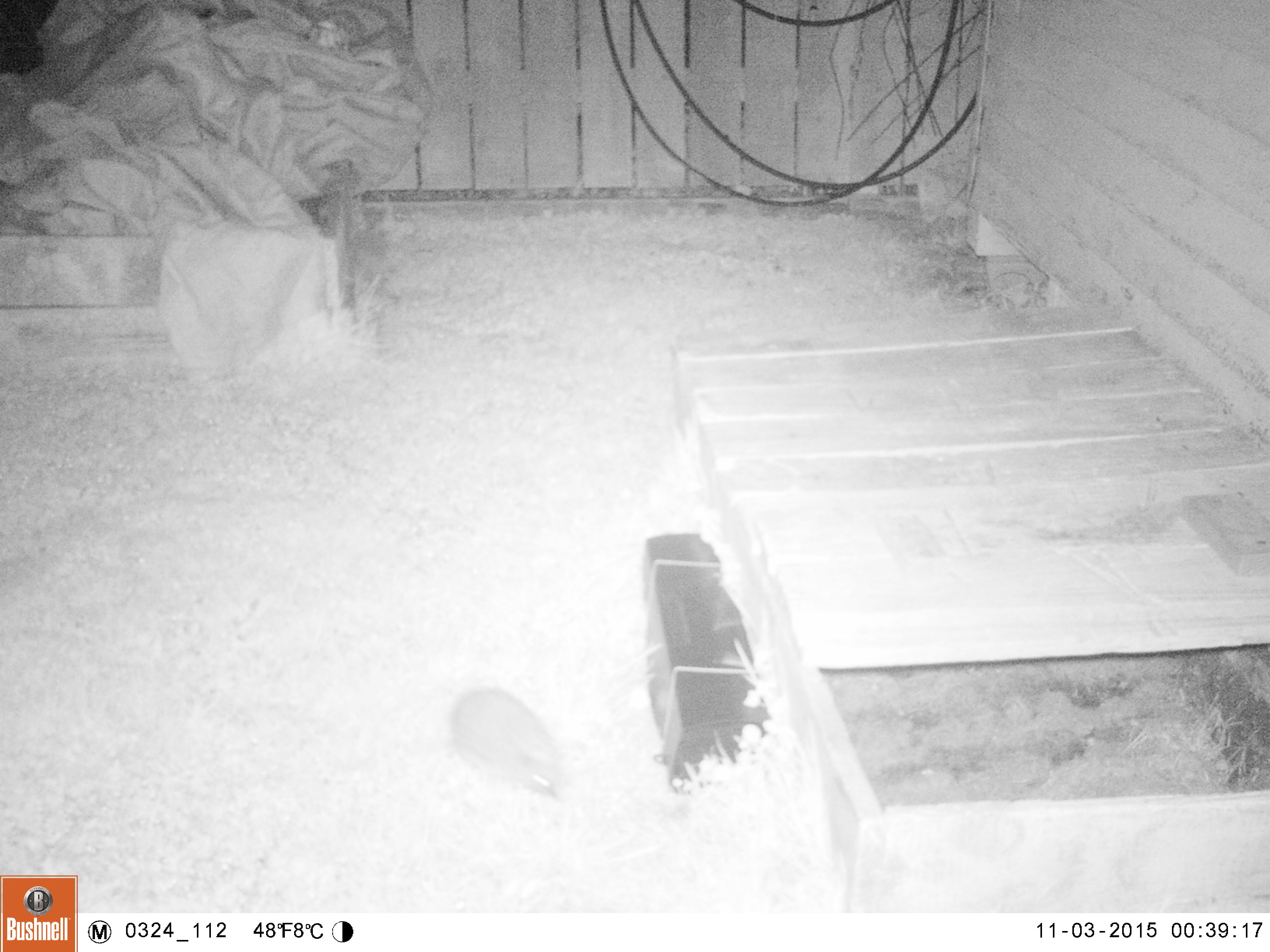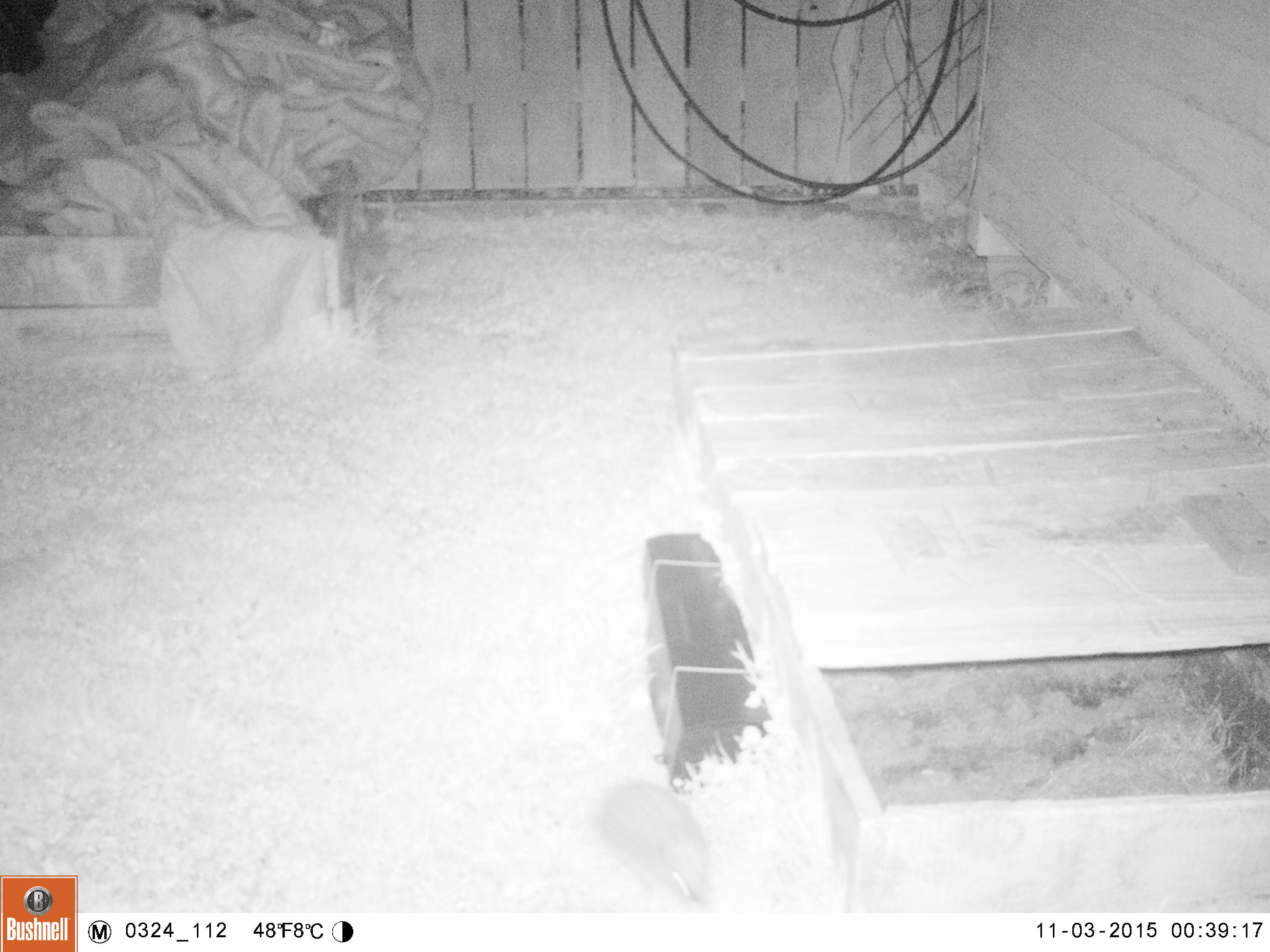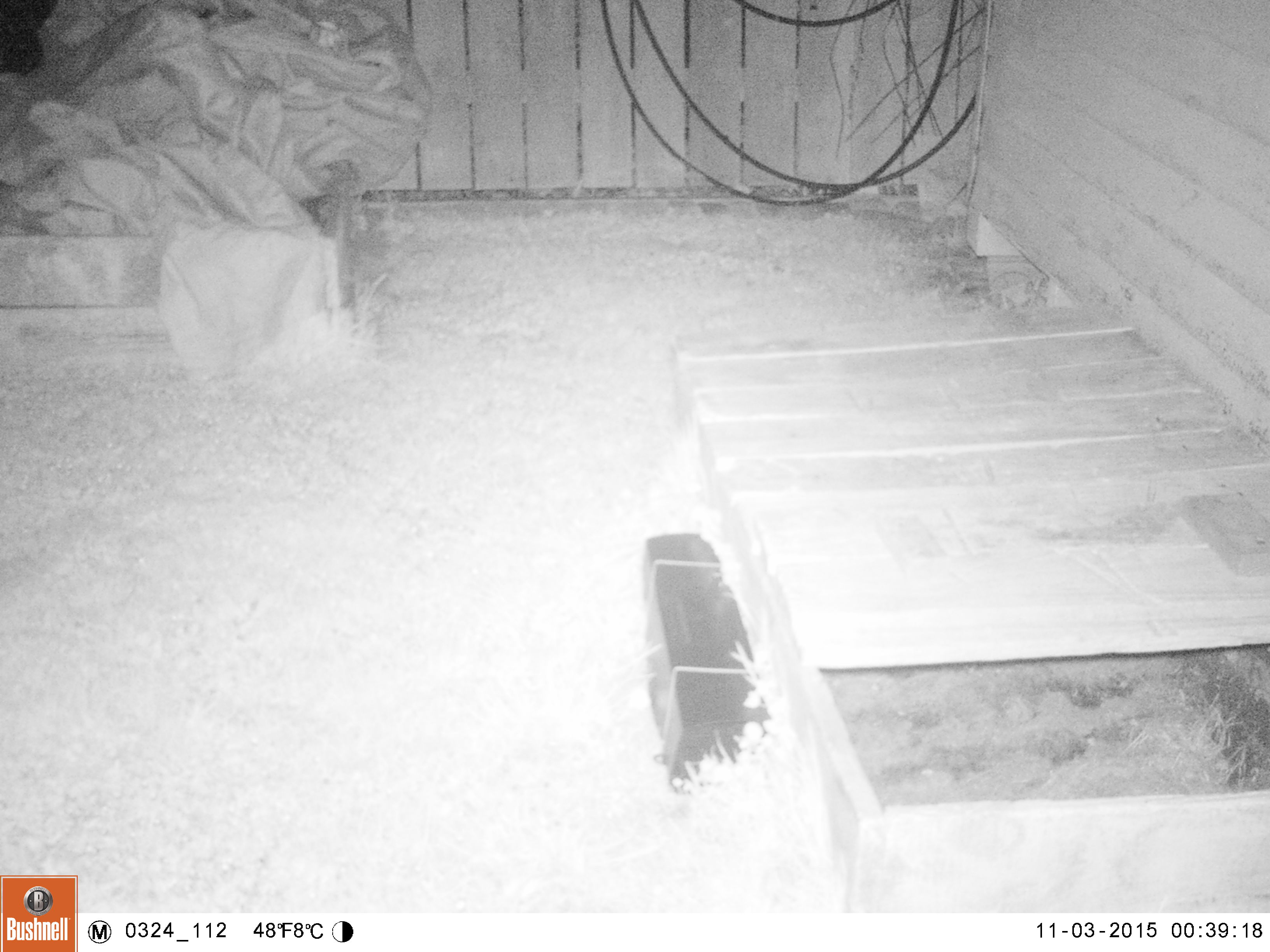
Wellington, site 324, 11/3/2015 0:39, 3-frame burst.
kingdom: Animalia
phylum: Chordata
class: Mammalia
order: Eulipotyphla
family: Erinaceidae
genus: Erinaceus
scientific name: Erinaceus europaeus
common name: hedgehog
Hedgehog (Erinaceus europaeus).